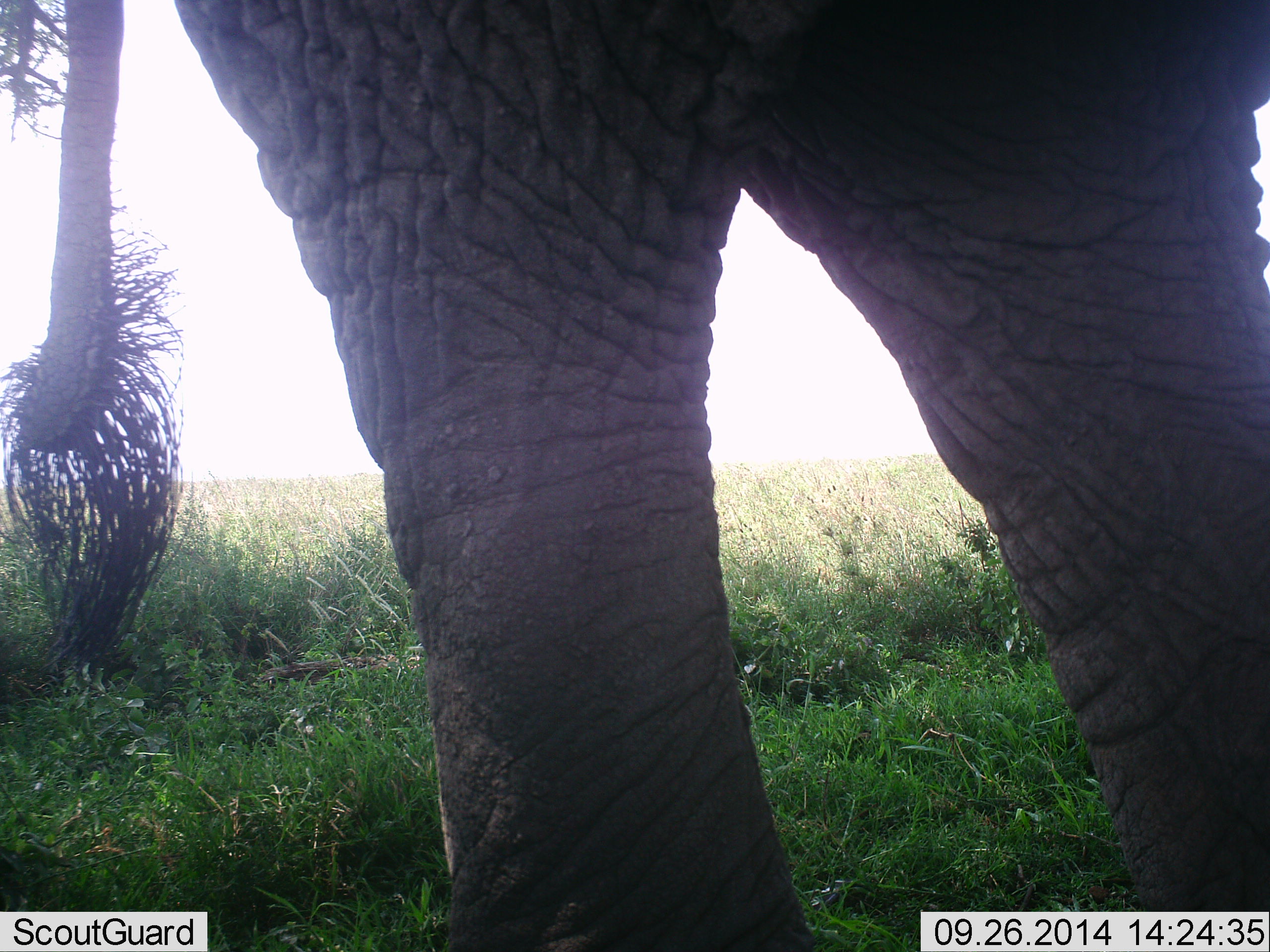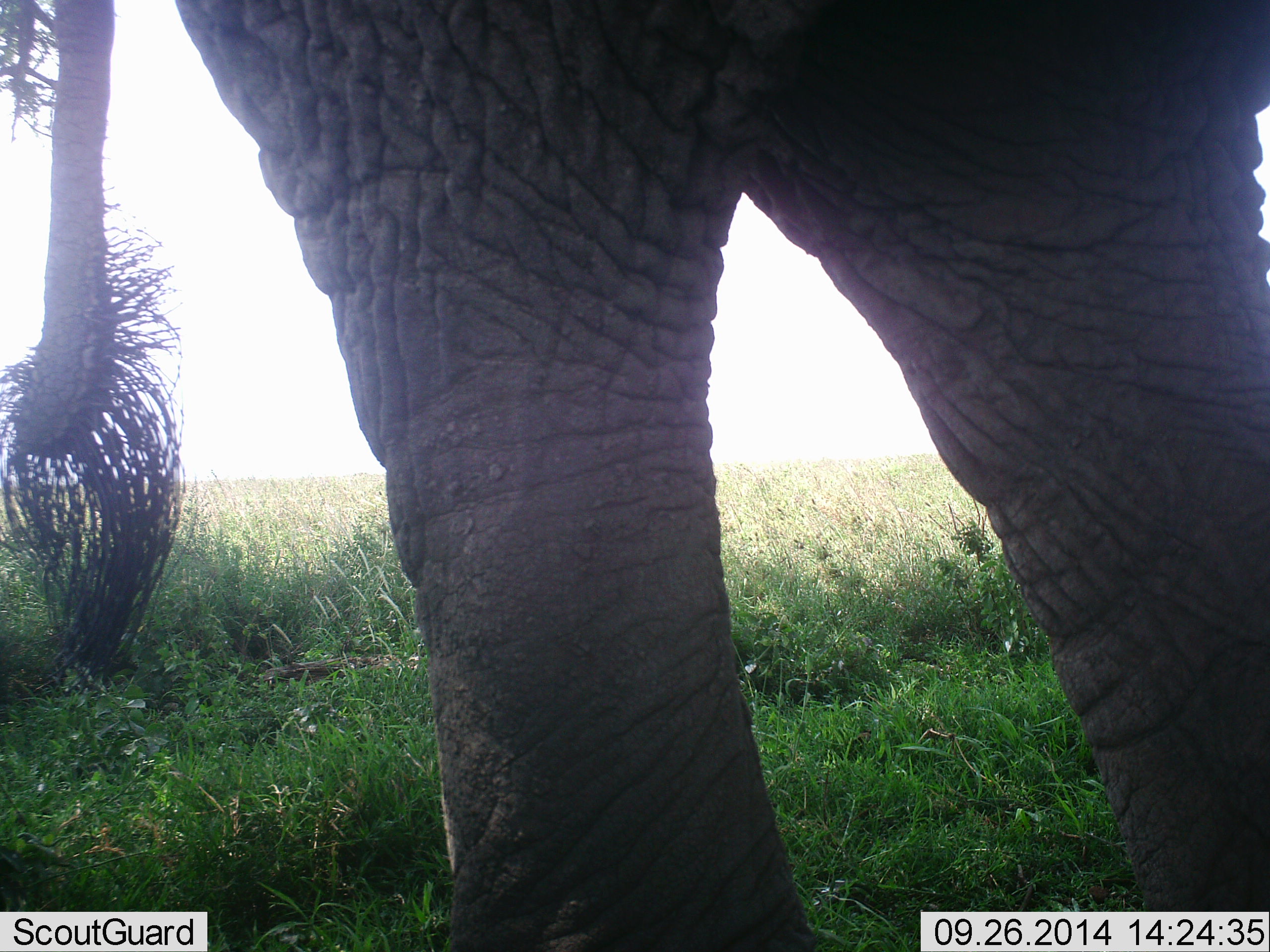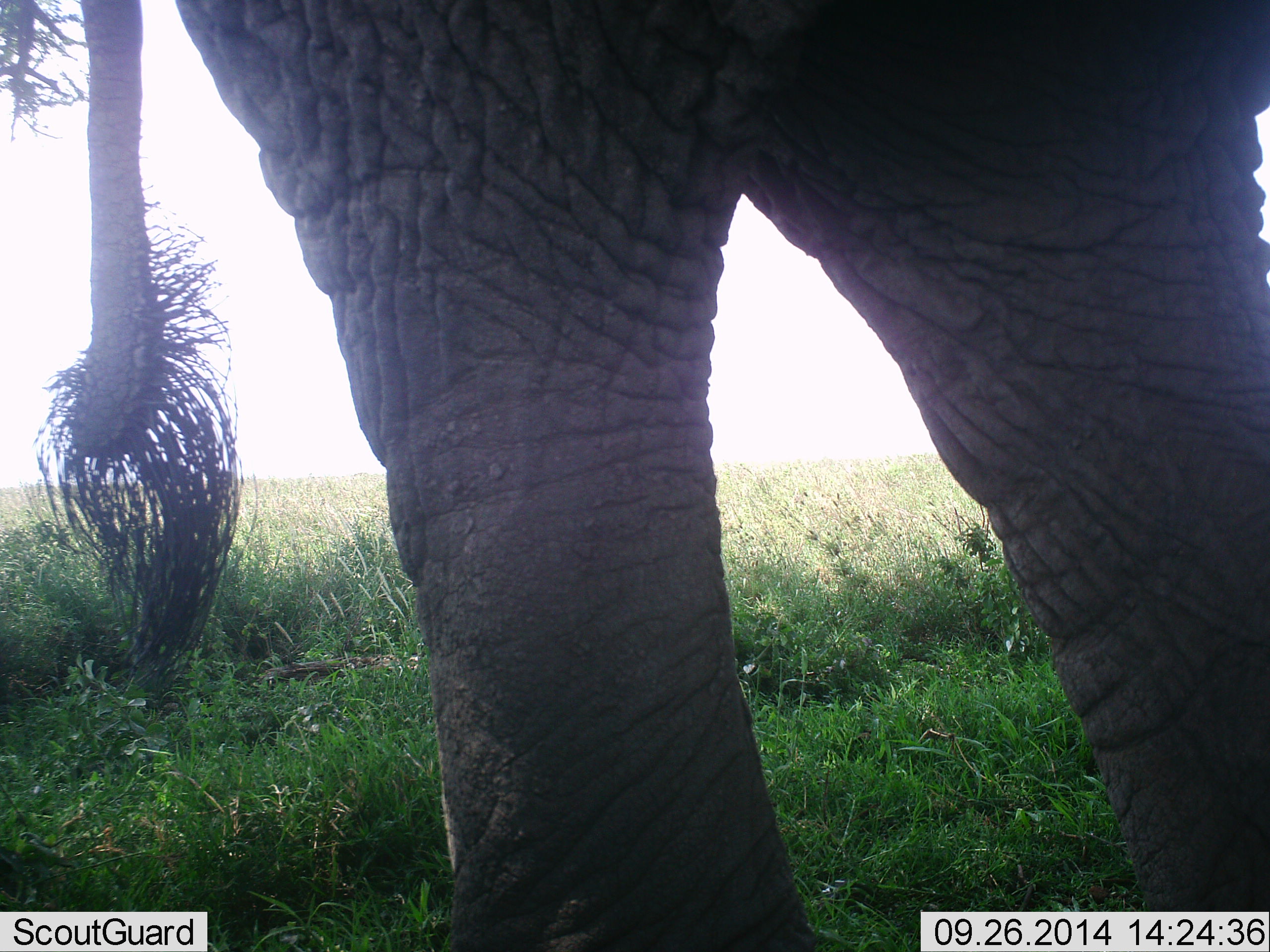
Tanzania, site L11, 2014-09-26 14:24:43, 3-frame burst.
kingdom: Animalia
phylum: Chordata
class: Mammalia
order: Proboscidea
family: Elephantidae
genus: Loxodonta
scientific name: Loxodonta africana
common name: african bush elephant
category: elephant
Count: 1.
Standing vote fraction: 80%.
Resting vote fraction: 0%.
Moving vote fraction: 10%.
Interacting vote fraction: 10%.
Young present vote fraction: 0%.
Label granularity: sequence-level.